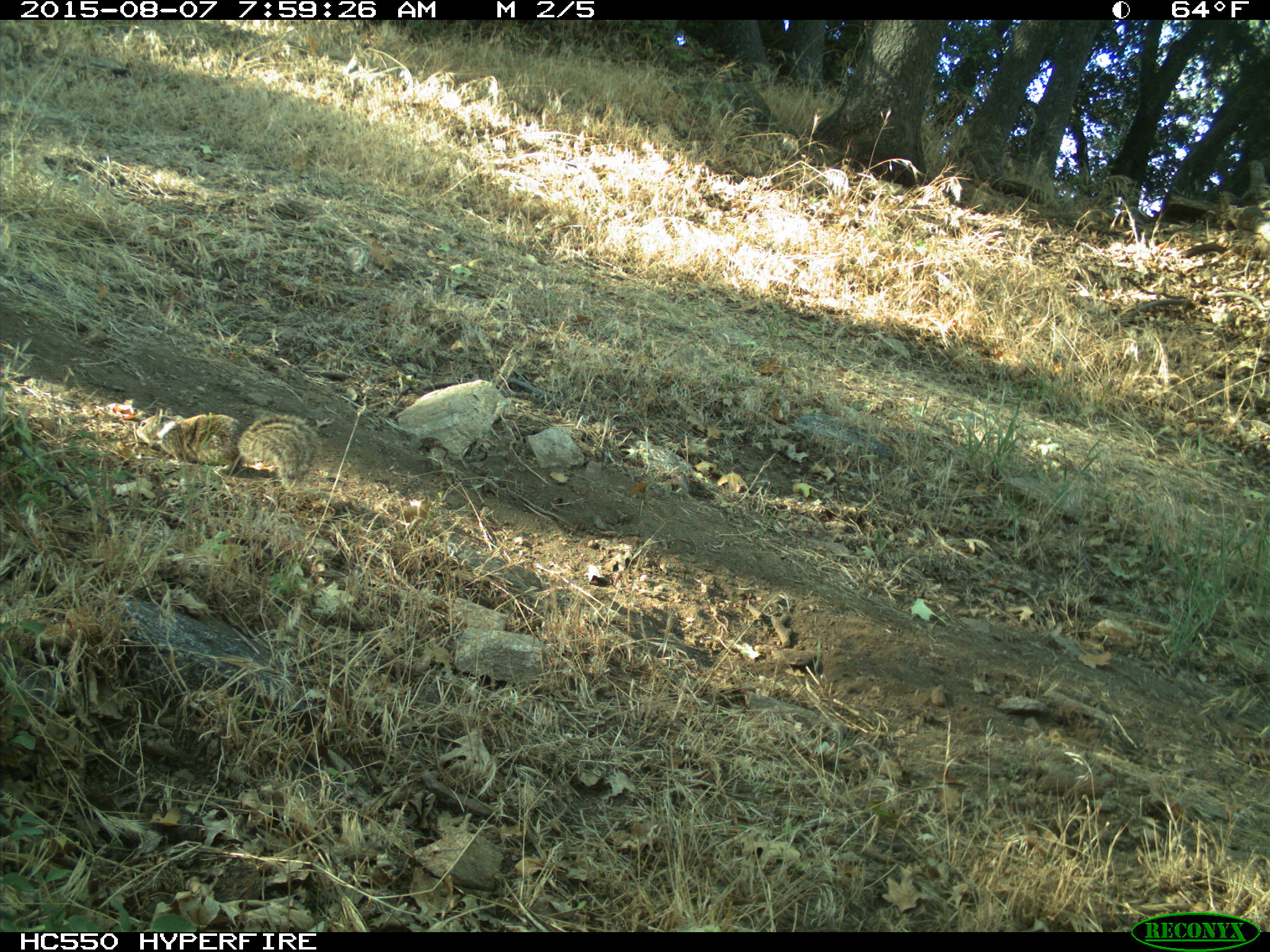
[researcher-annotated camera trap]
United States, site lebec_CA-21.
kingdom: Animalia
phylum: Chordata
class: Mammalia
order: Rodentia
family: Sciuridae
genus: Otospermophilus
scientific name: Otospermophilus beecheyi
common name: california ground squirrel